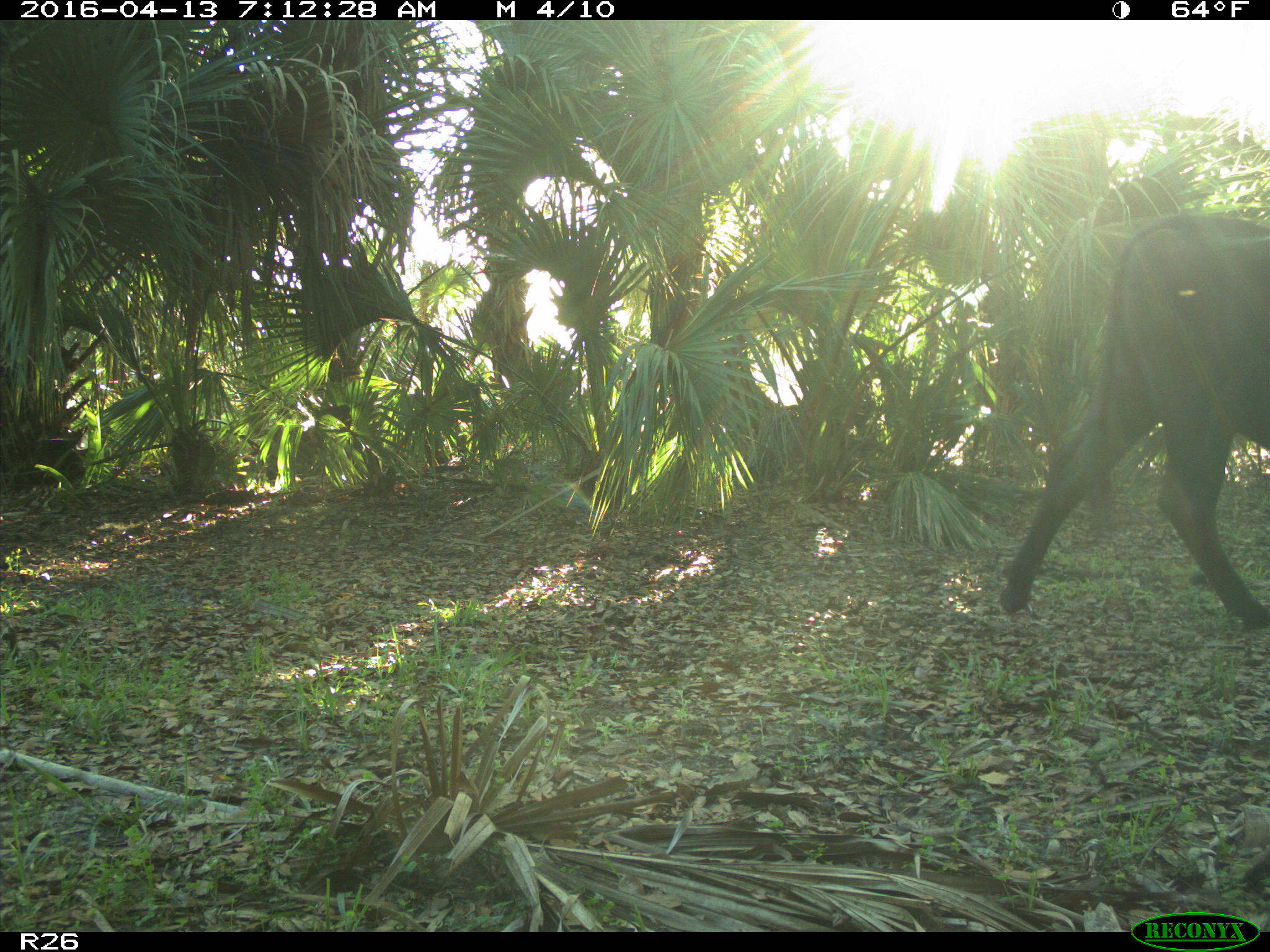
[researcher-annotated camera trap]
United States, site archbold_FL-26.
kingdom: Animalia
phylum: Chordata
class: Mammalia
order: Artiodactyla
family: Bovidae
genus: Bos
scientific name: Bos taurus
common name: domestic cow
Bos taurus (domestic cow).